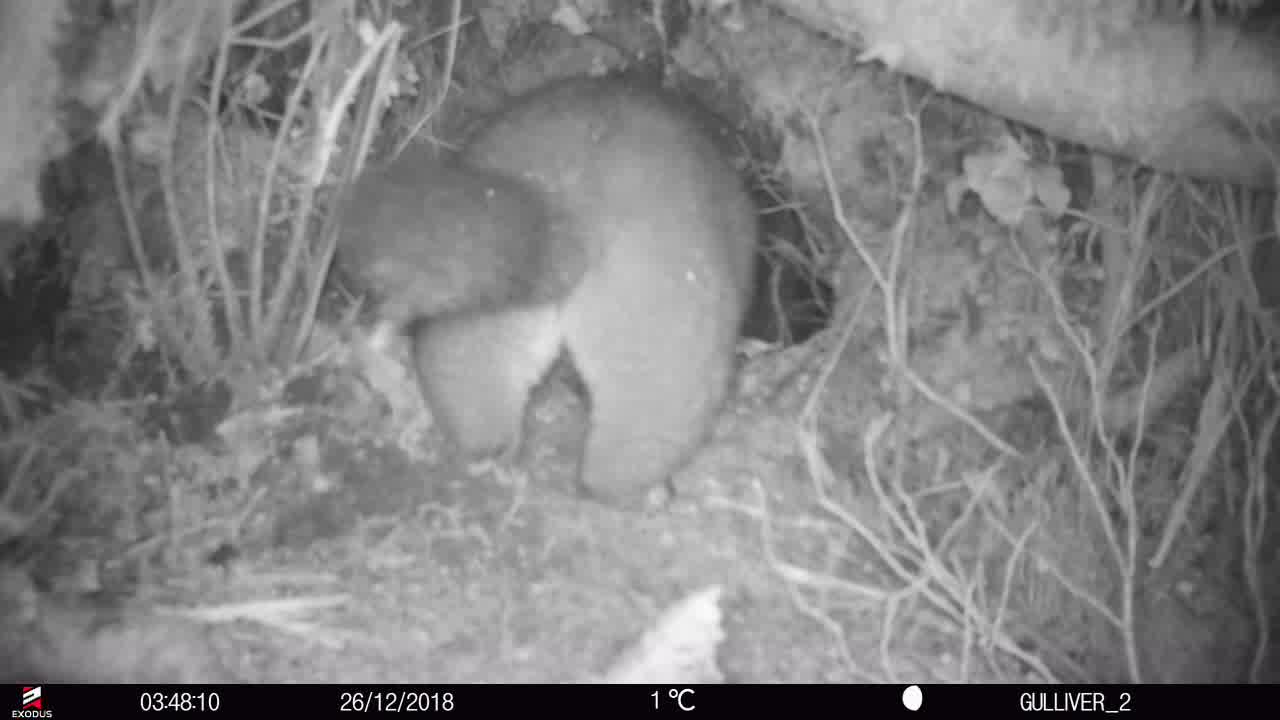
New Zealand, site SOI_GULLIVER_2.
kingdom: Animalia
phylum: Chordata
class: Mammalia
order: Diprotodontia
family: Phalangeridae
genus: Trichosurus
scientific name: Trichosurus vulpecula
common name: common brushtail possum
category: possum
Possum (common brushtail possum) (Trichosurus vulpecula).